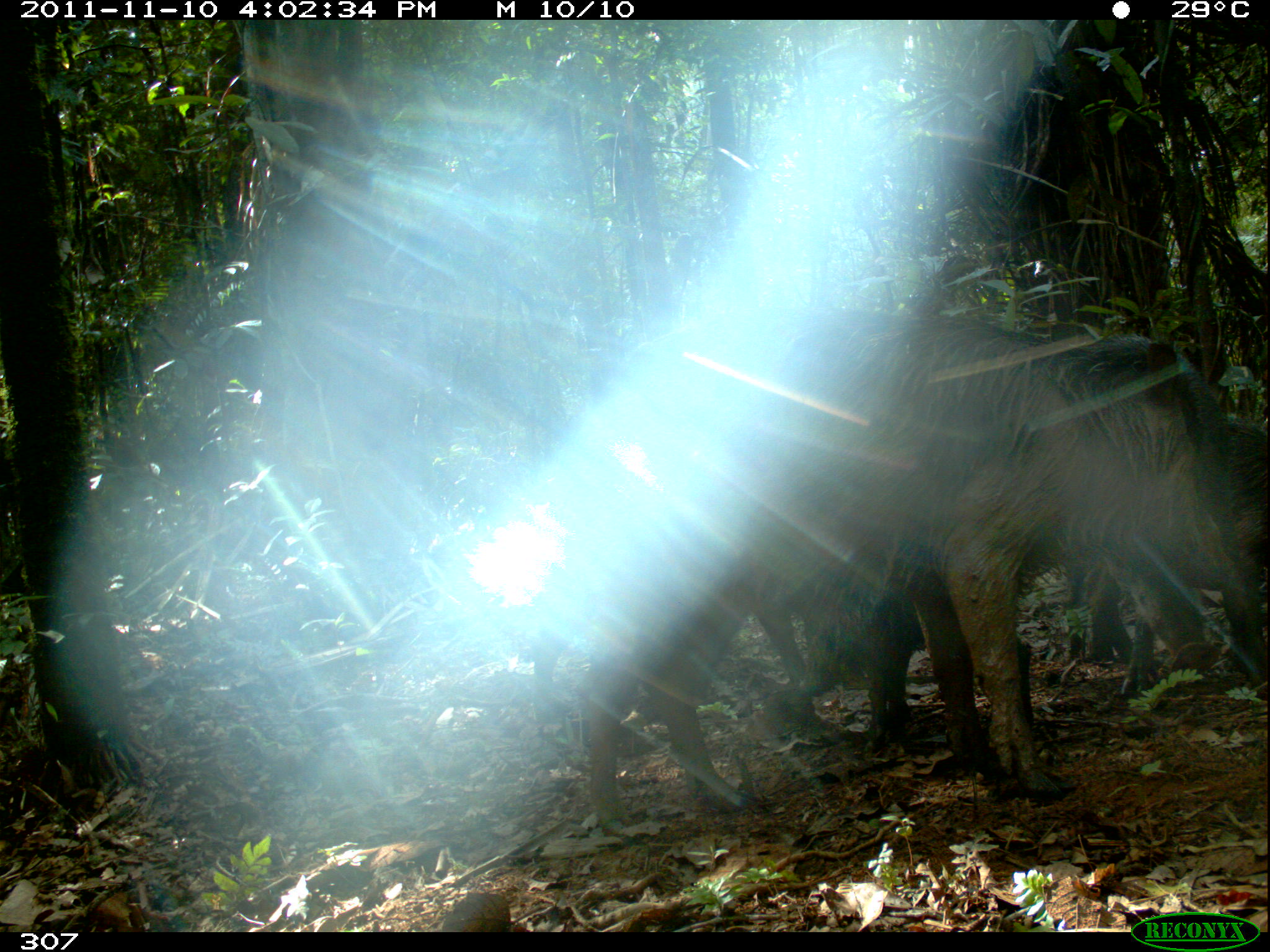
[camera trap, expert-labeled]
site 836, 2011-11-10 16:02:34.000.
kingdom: Animalia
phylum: Chordata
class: Mammalia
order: Artiodactyla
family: Tayassuidae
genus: Tayassu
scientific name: Tayassu pecari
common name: white-lipped peccary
Tayassu pecari (white-lipped peccary).